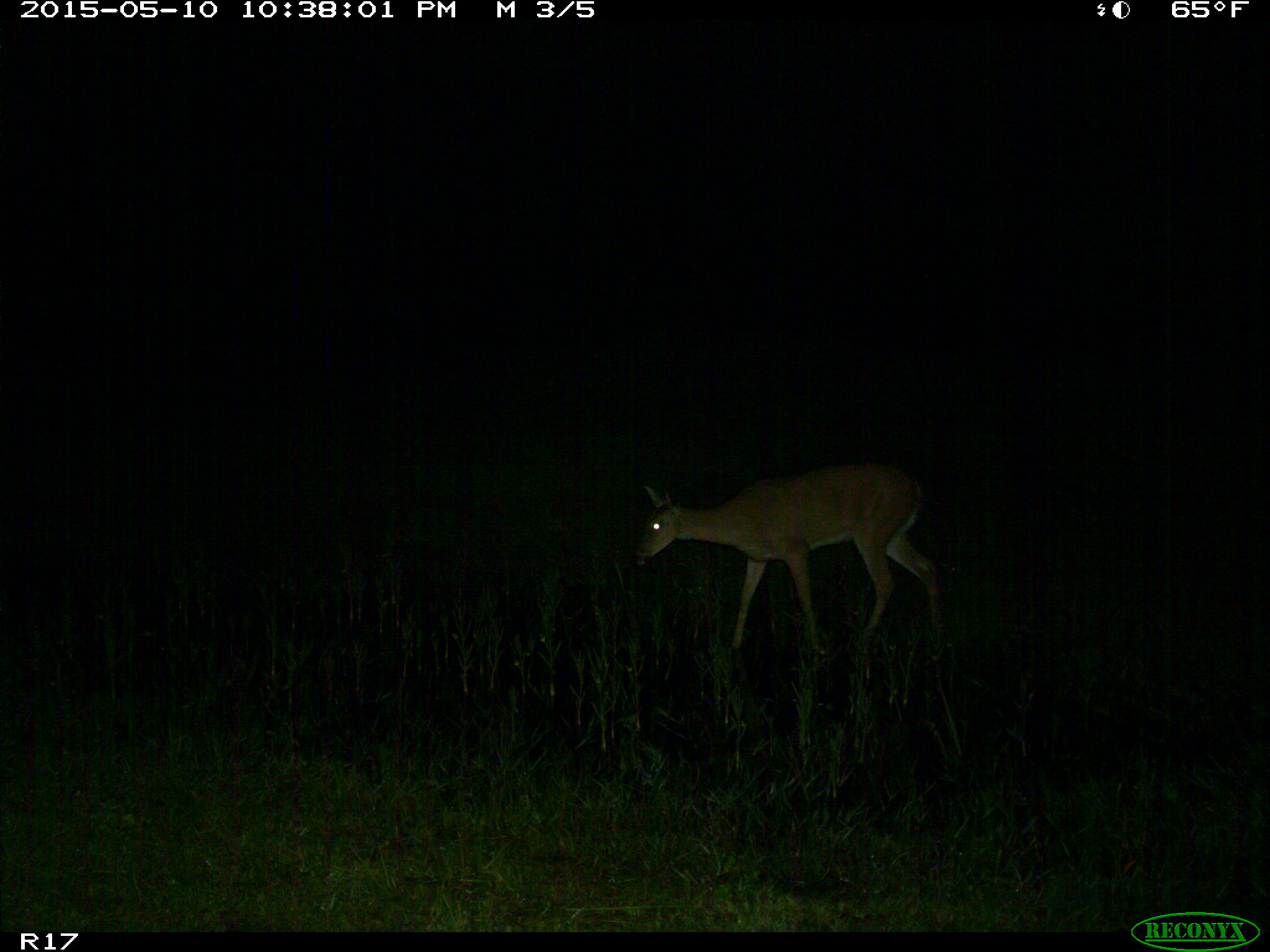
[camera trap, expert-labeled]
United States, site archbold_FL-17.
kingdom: Animalia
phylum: Chordata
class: Mammalia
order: Artiodactyla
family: Cervidae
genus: Odocoileus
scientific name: Odocoileus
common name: deer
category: unidentified deer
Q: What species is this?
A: Unidentified deer (deer) (Odocoileus).